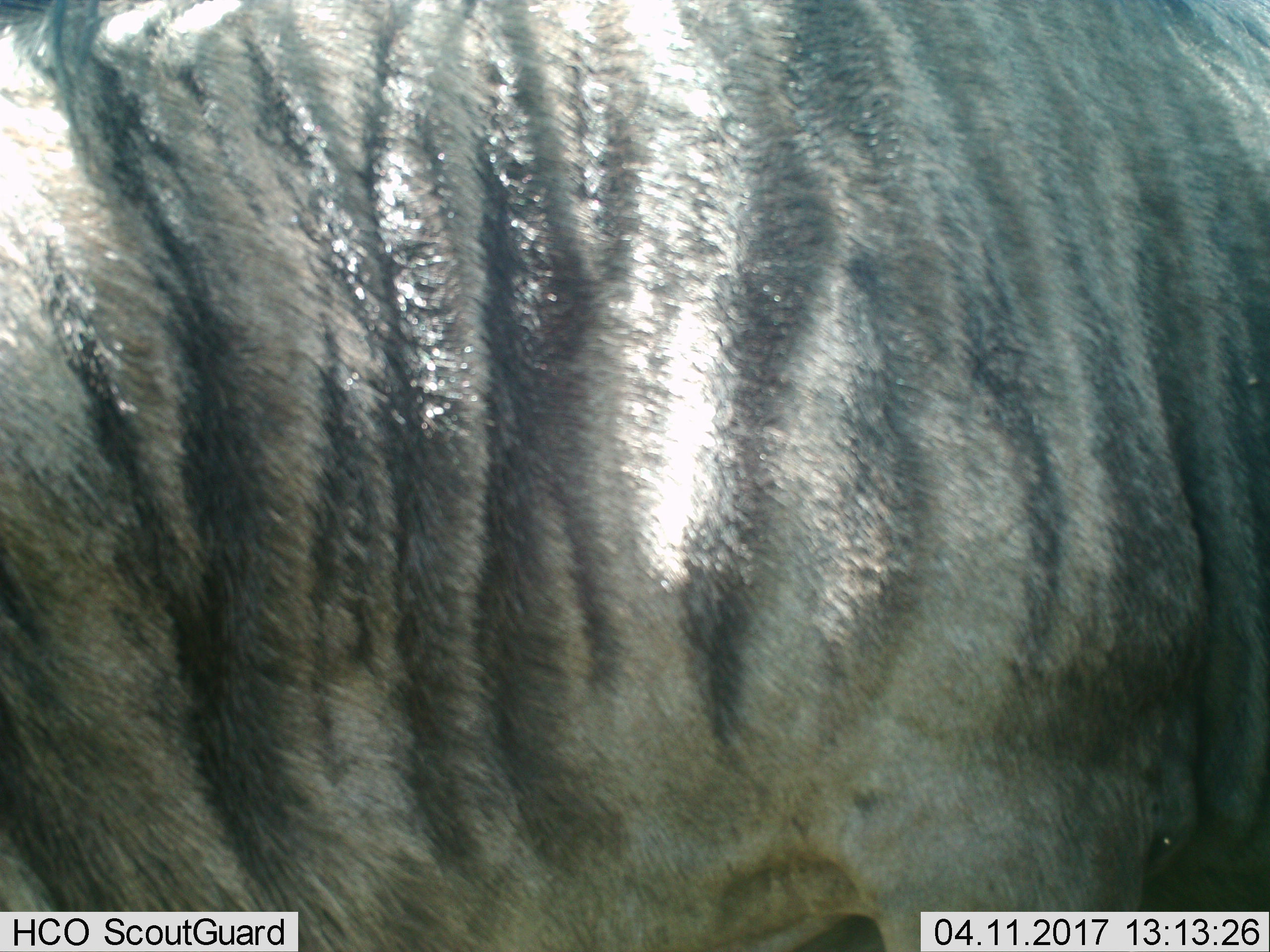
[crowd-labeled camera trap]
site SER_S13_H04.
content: unidentified animal